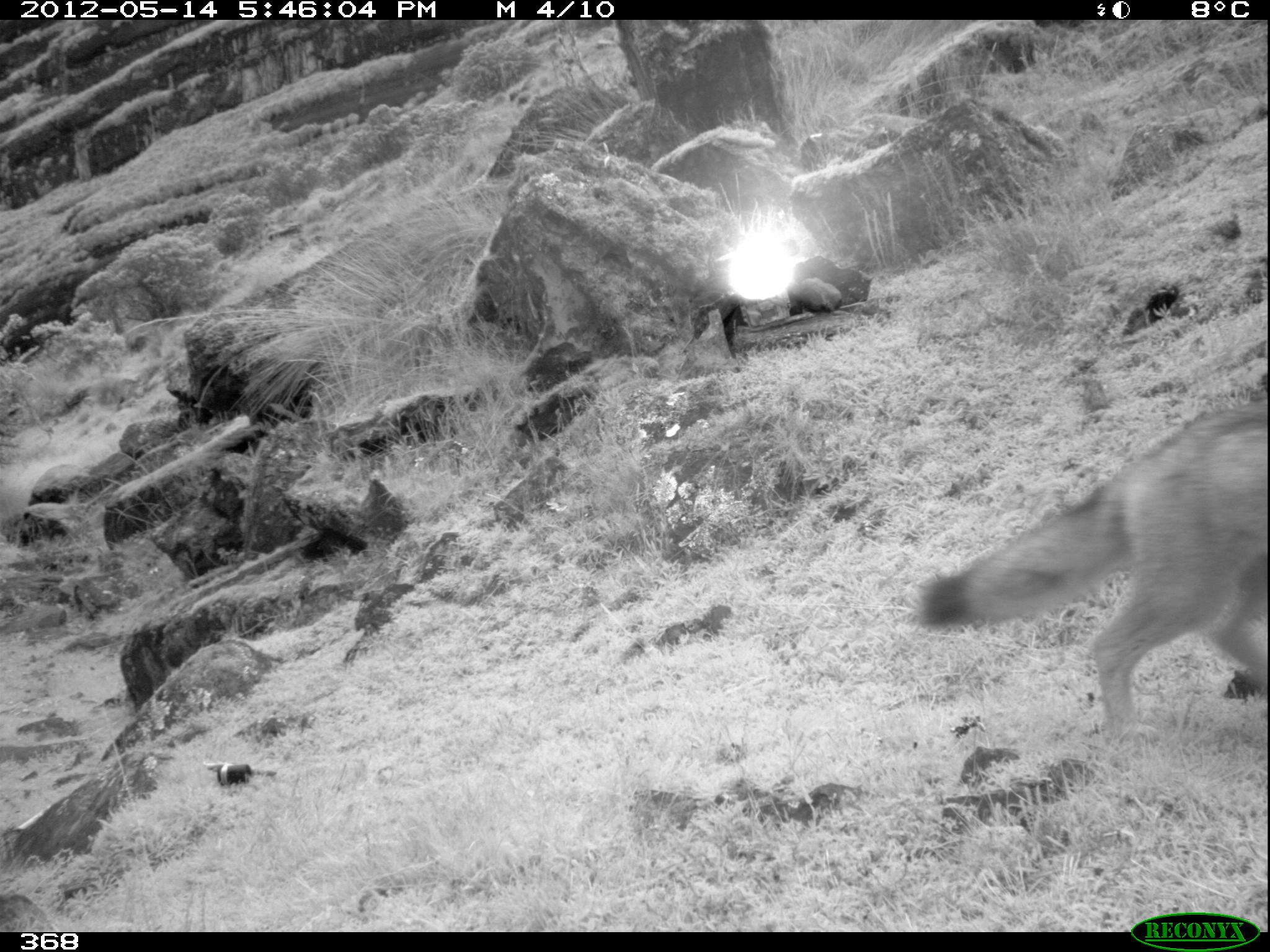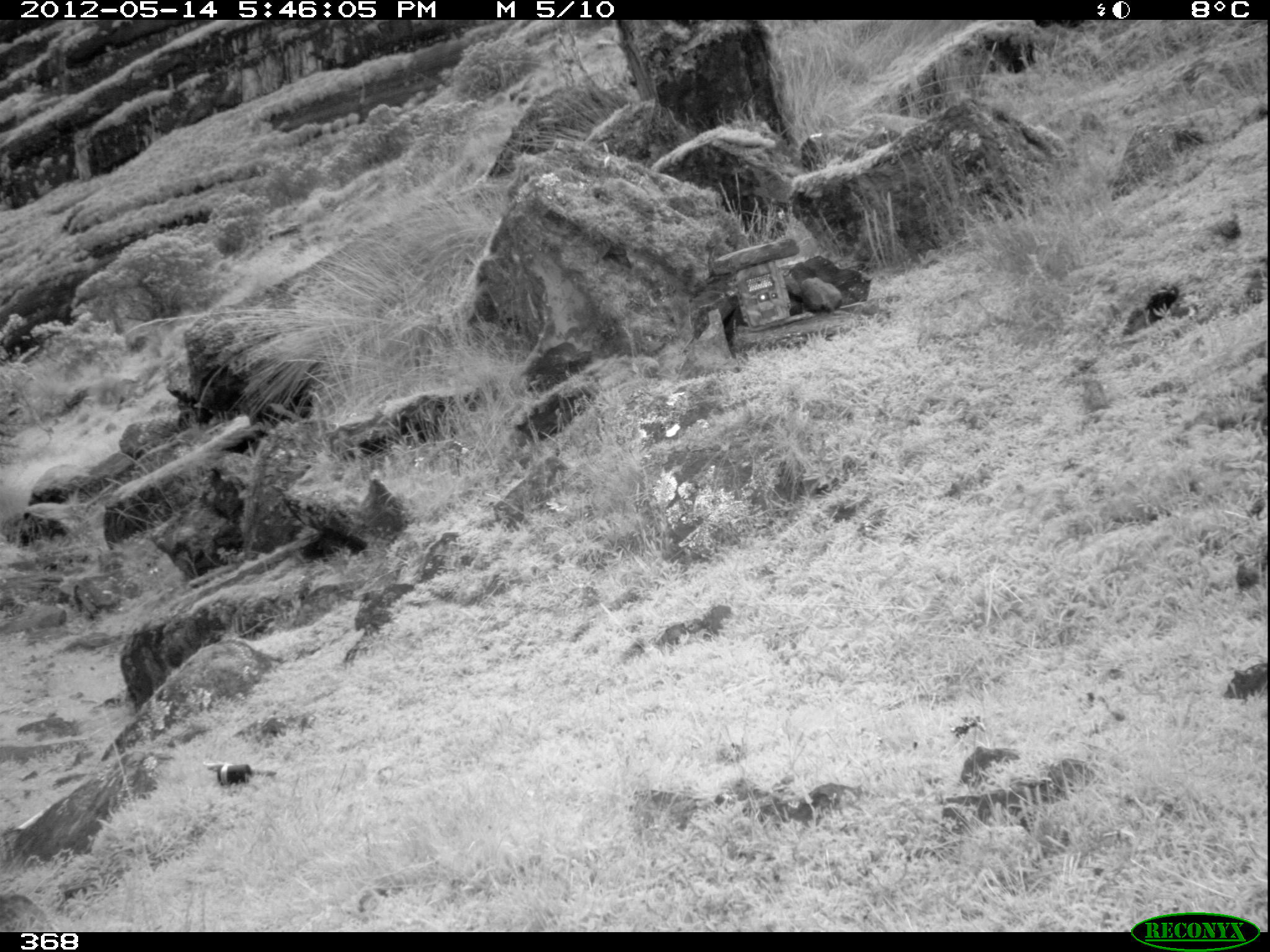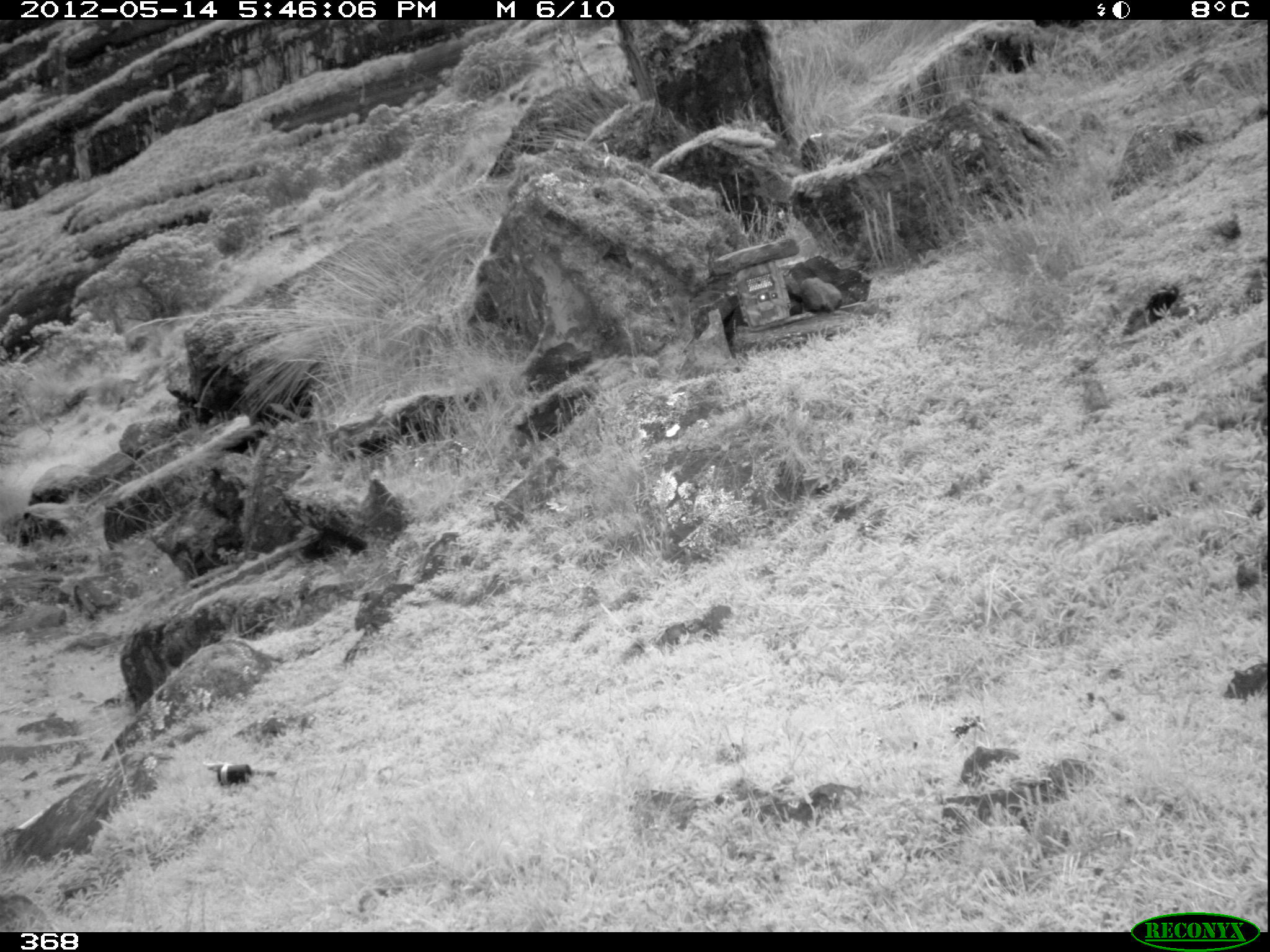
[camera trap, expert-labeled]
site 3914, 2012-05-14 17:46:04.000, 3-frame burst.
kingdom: Animalia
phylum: Chordata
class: Mammalia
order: Carnivora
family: Canidae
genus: Lycalopex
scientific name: Lycalopex culpaeus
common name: culpeo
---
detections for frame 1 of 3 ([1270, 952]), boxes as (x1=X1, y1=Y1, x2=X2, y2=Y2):
lycalopex culpaeus: (x1=909, y1=402, x2=1267, y2=741)